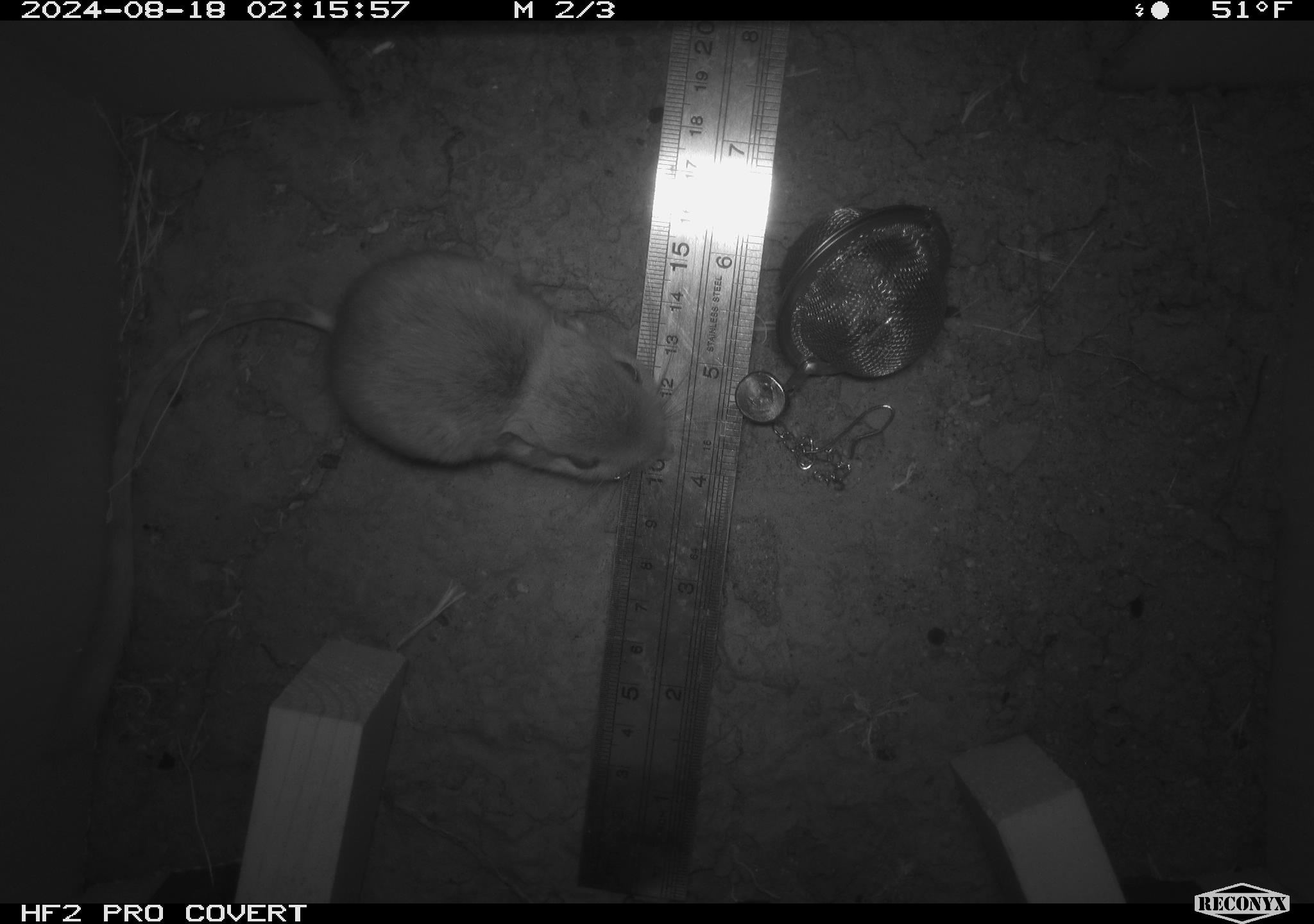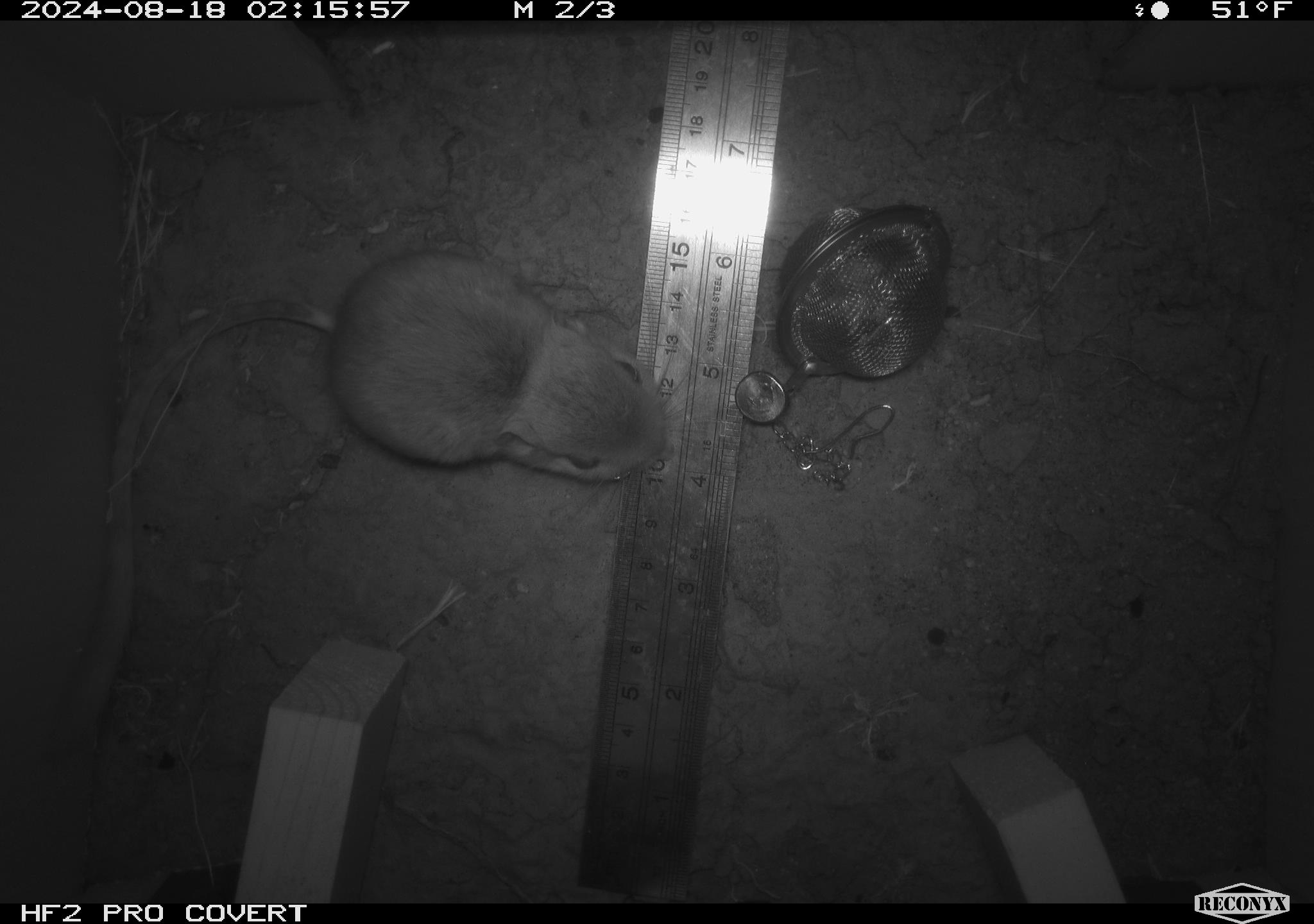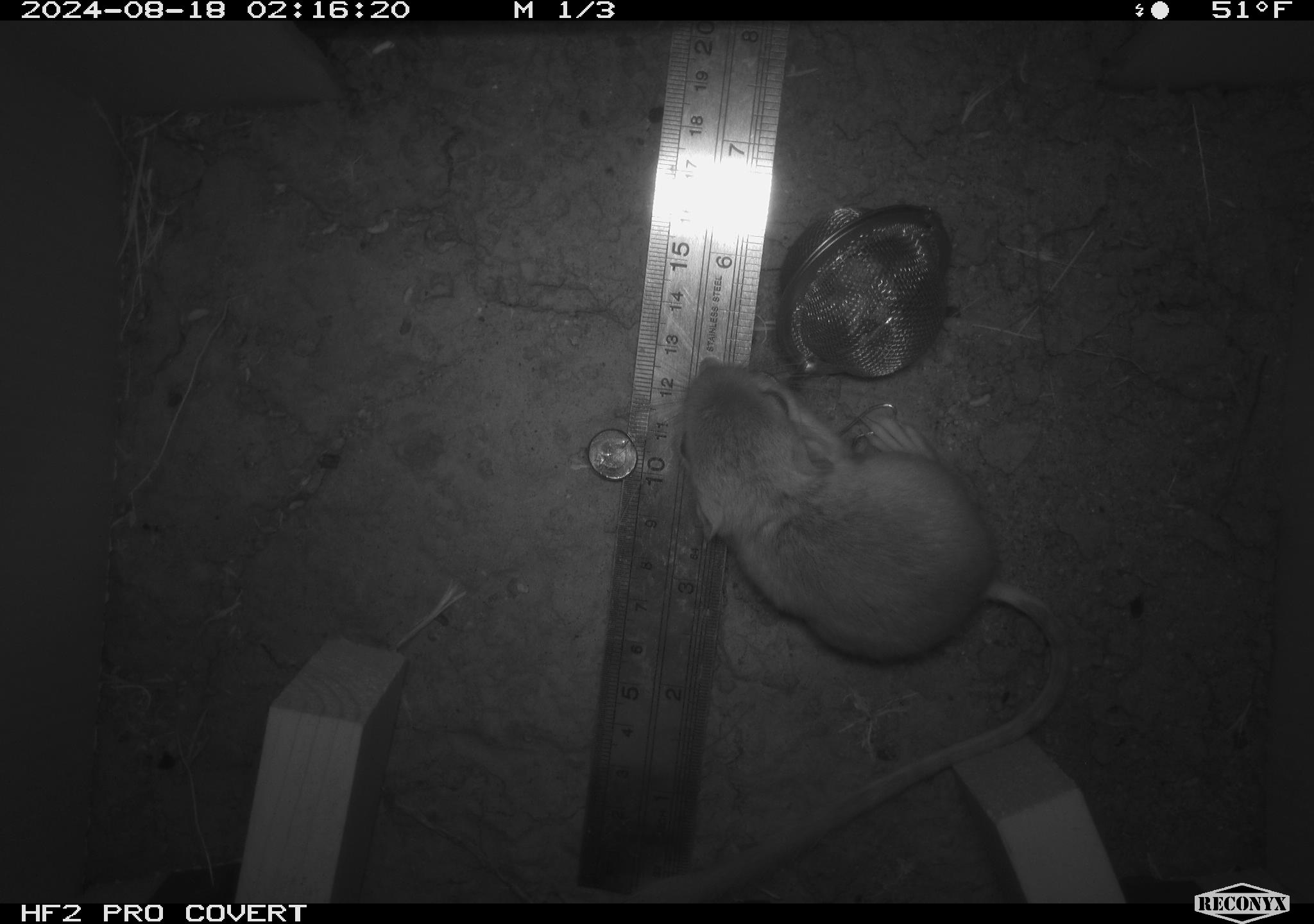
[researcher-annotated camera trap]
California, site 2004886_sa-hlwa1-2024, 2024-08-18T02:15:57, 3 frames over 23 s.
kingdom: Animalia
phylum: Chordata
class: Mammalia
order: Rodentia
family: Heteromyidae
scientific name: Heteromyidae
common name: kangaroo rats and pocket mice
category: heteromyidae family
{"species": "heteromyidae family (kangaroo rats and pocket mice) (Heteromyidae)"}